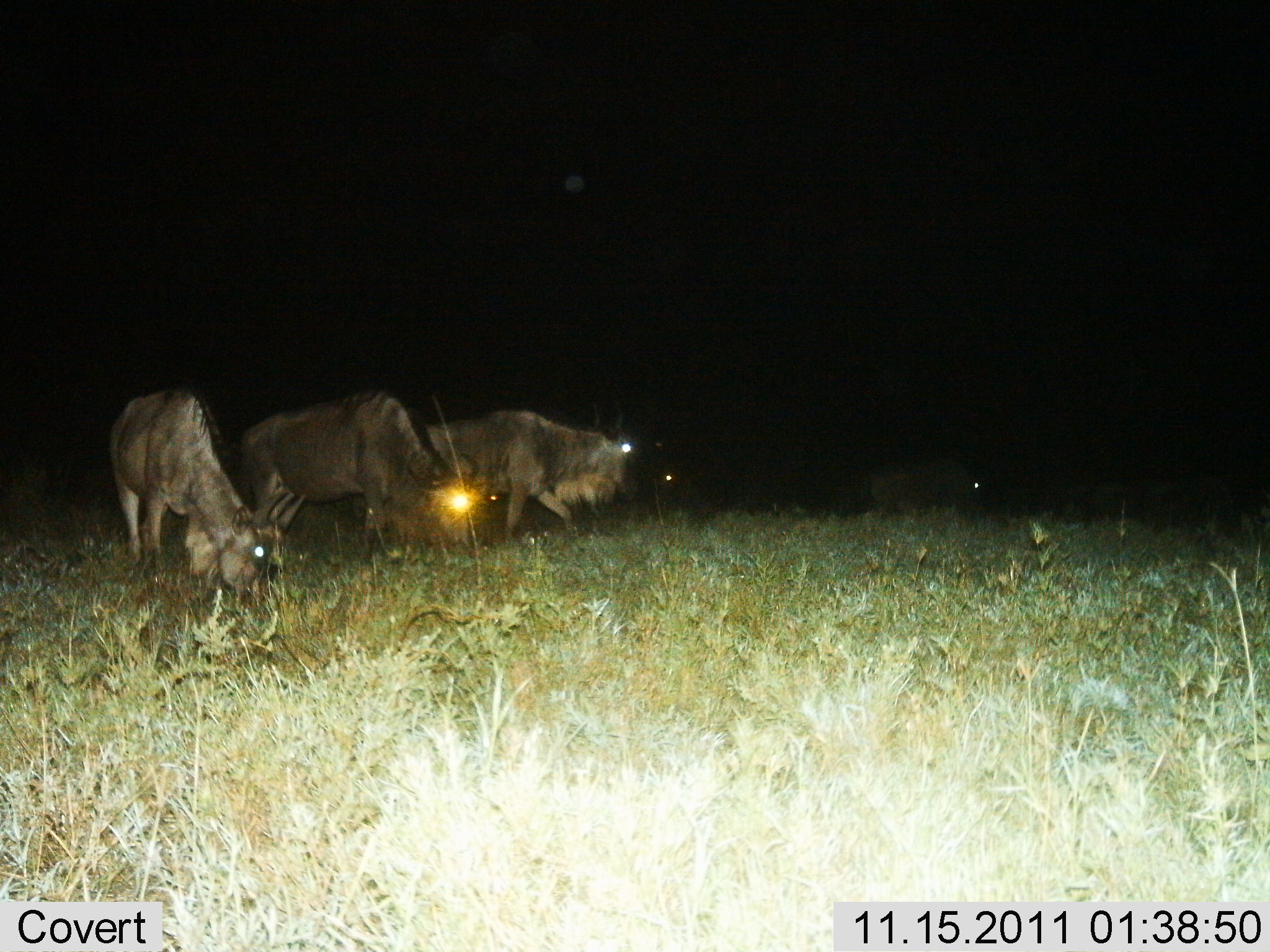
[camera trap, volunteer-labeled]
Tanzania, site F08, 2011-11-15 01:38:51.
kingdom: Animalia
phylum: Chordata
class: Mammalia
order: Artiodactyla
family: Bovidae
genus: Connochaetes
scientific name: Connochaetes taurinus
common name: blue wildebeest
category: wildebeest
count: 3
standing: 38%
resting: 0%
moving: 15%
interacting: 0%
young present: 0%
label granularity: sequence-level